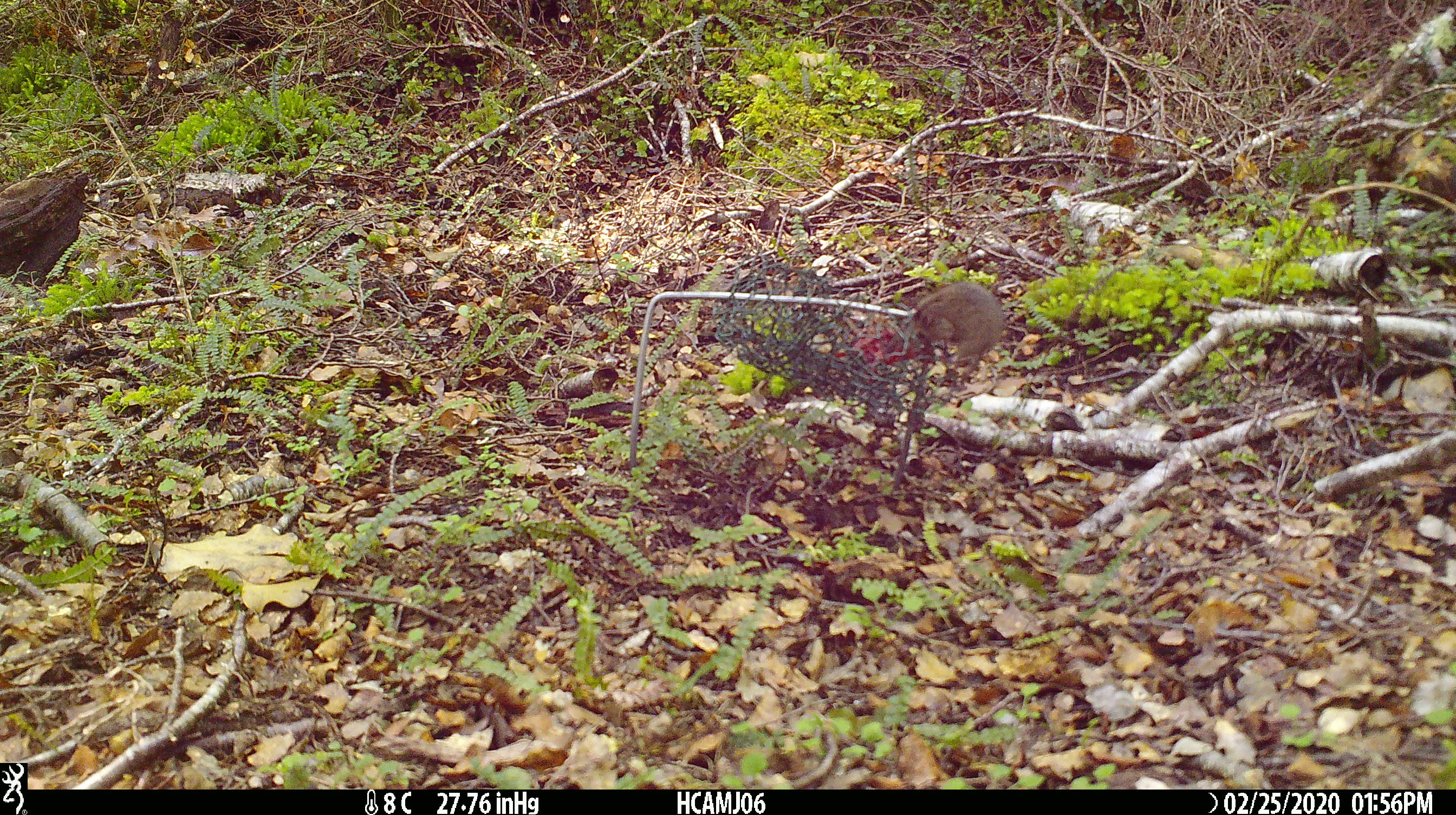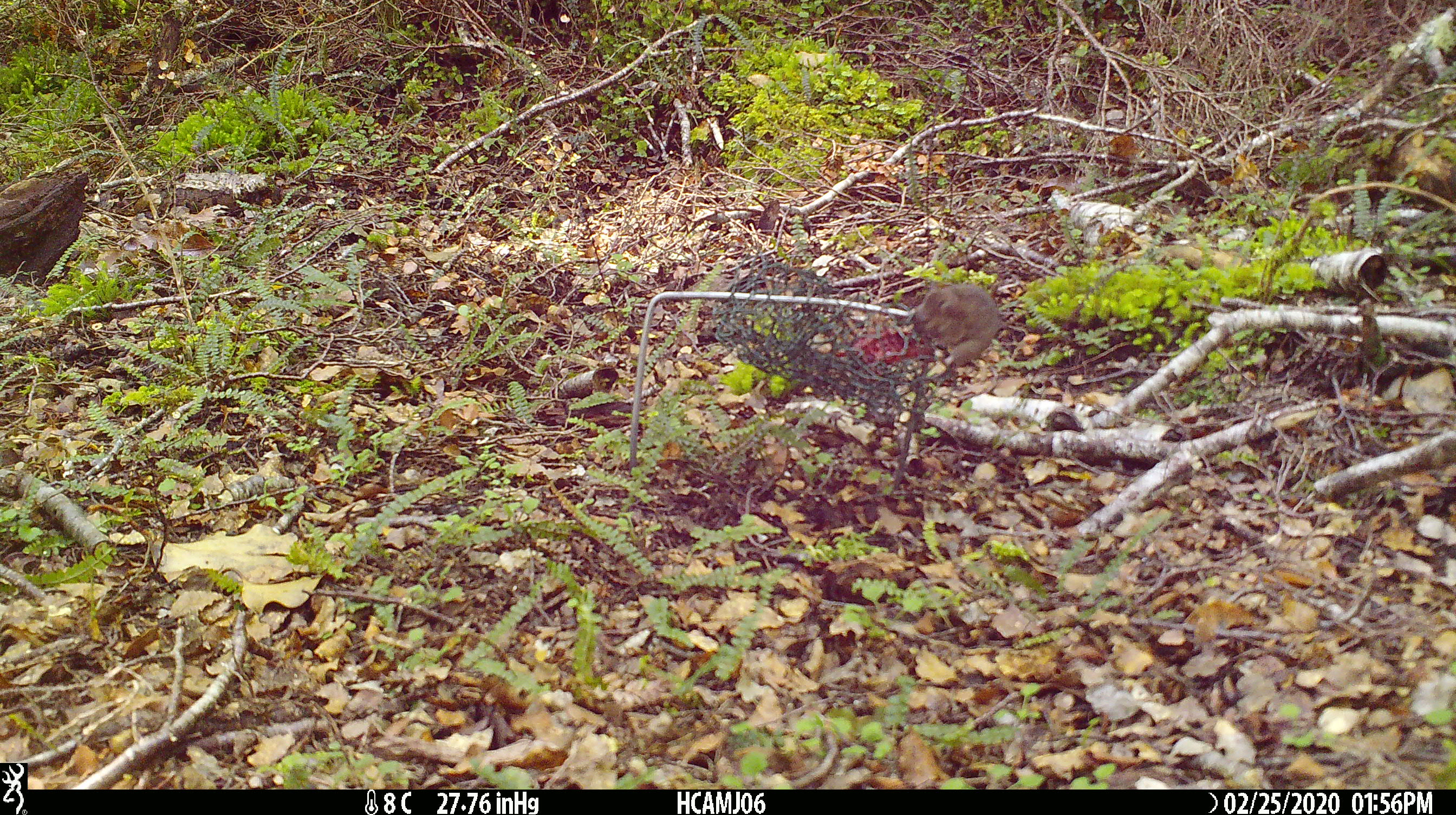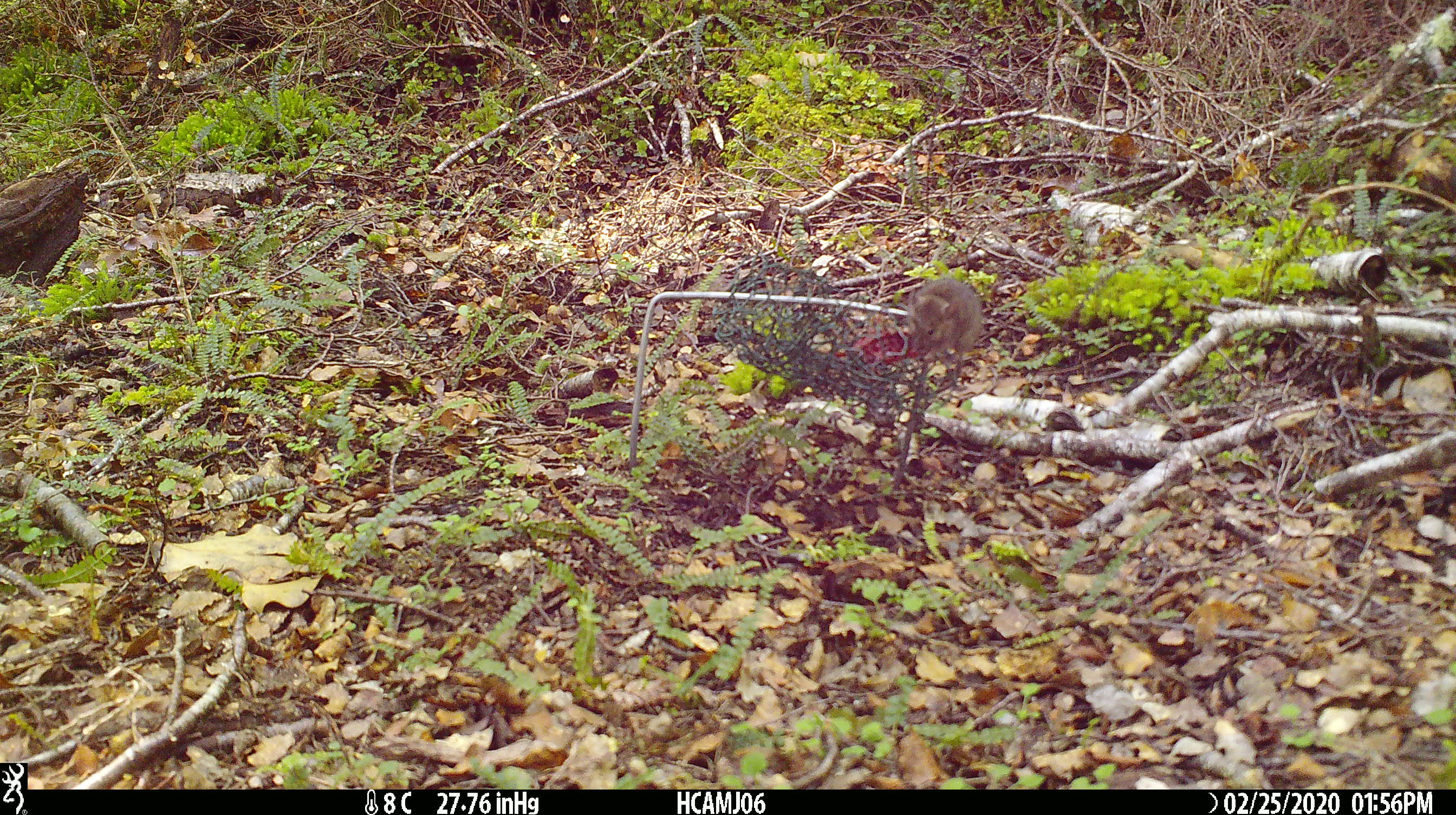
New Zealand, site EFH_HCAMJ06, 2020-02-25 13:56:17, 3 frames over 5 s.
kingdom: Animalia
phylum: Chordata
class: Mammalia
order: Rodentia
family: Muridae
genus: Mus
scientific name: Mus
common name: mouse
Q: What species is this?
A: Mouse (Mus).